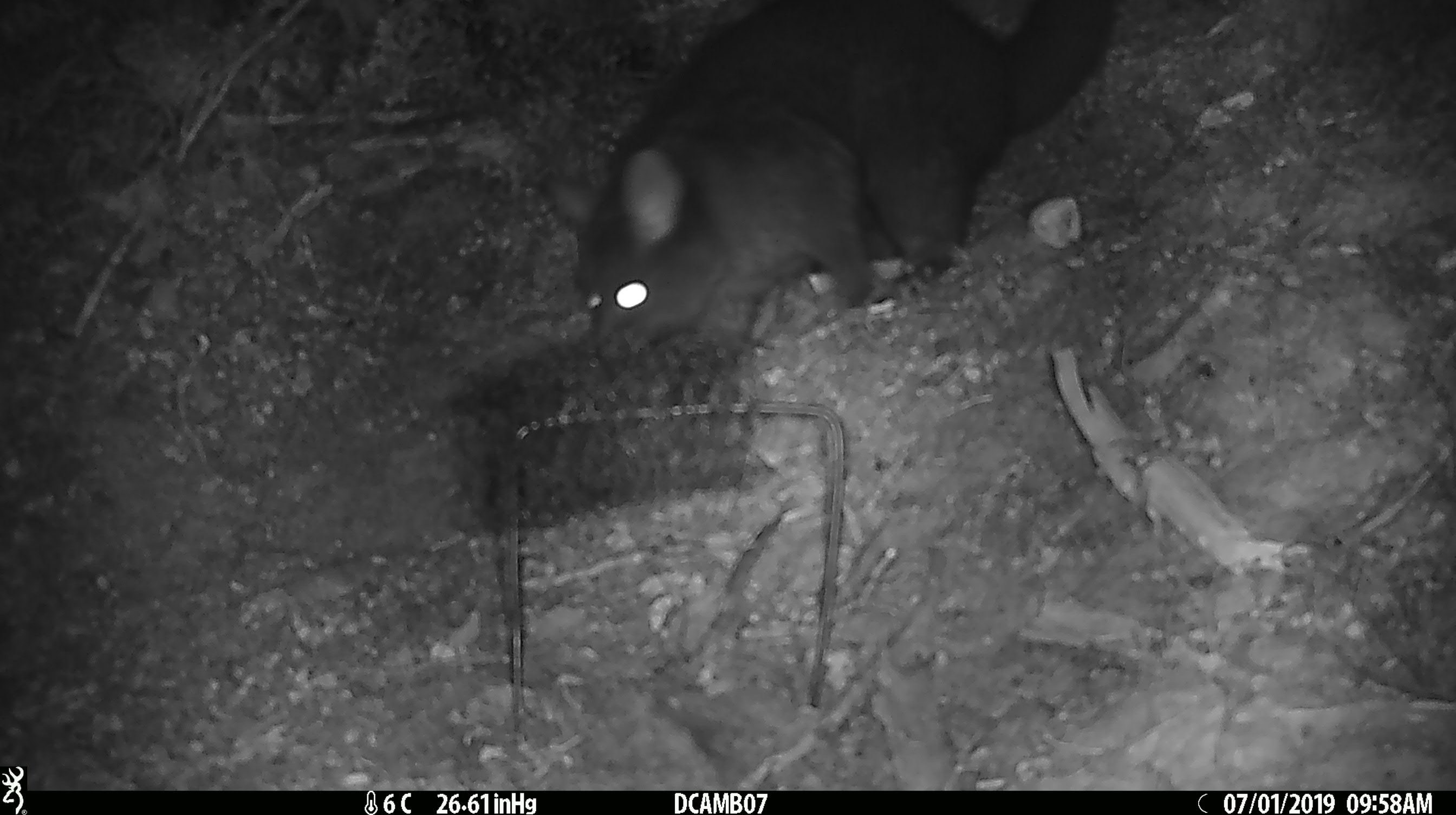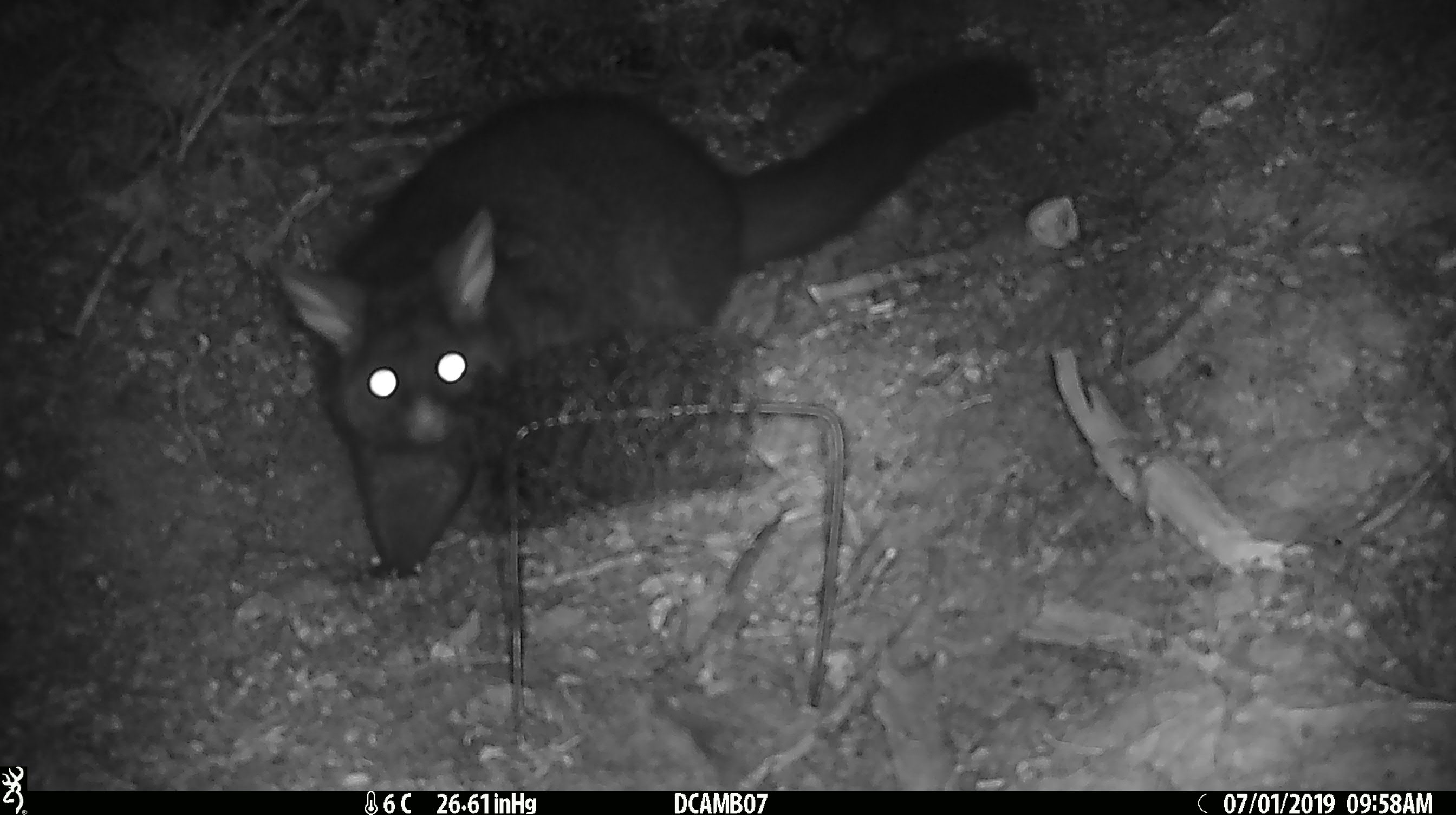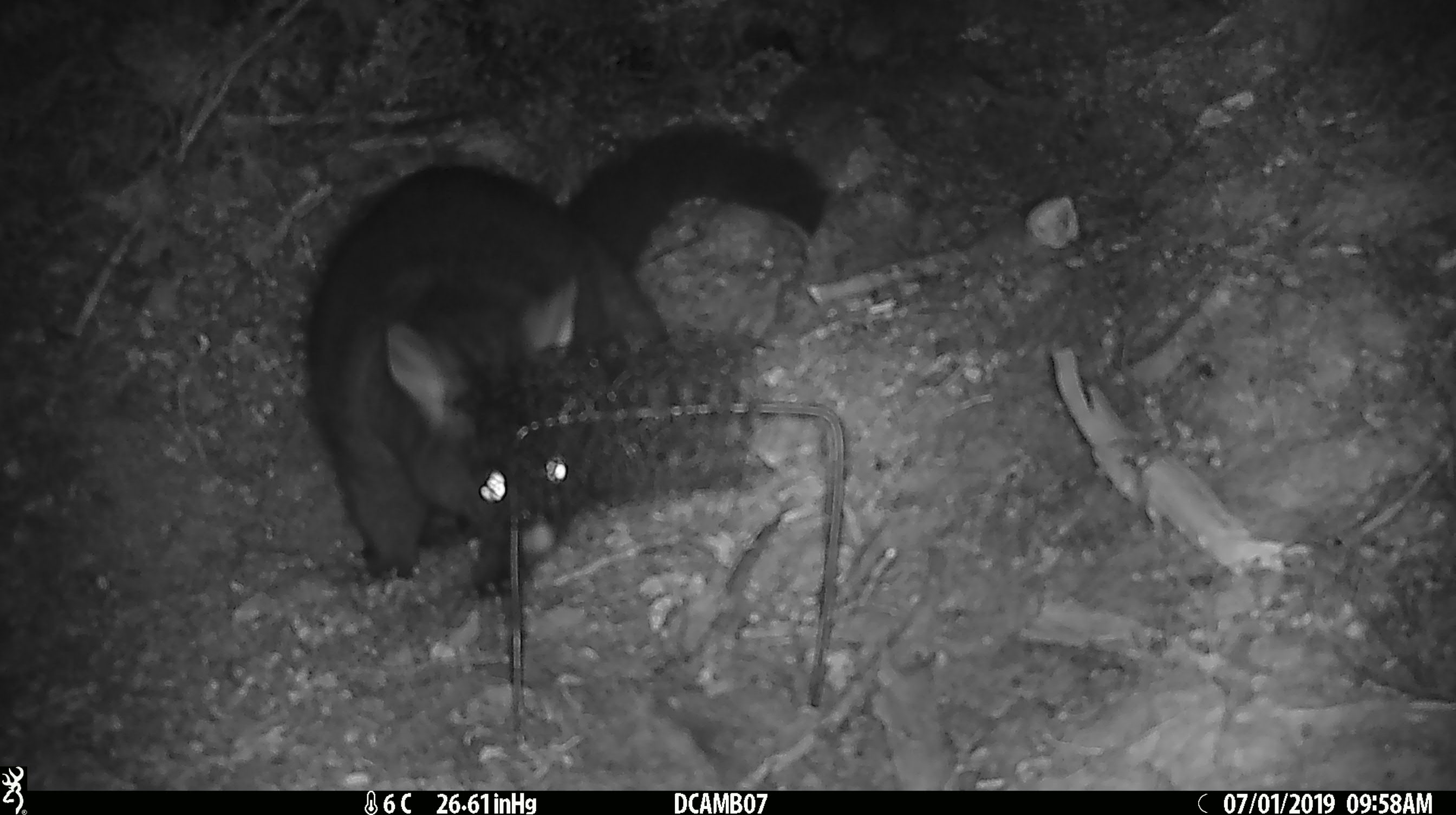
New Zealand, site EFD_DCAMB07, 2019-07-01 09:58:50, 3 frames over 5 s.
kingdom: Animalia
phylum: Chordata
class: Mammalia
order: Diprotodontia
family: Phalangeridae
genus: Trichosurus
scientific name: Trichosurus vulpecula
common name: common brushtail possum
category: possum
Possum (common brushtail possum) (Trichosurus vulpecula).